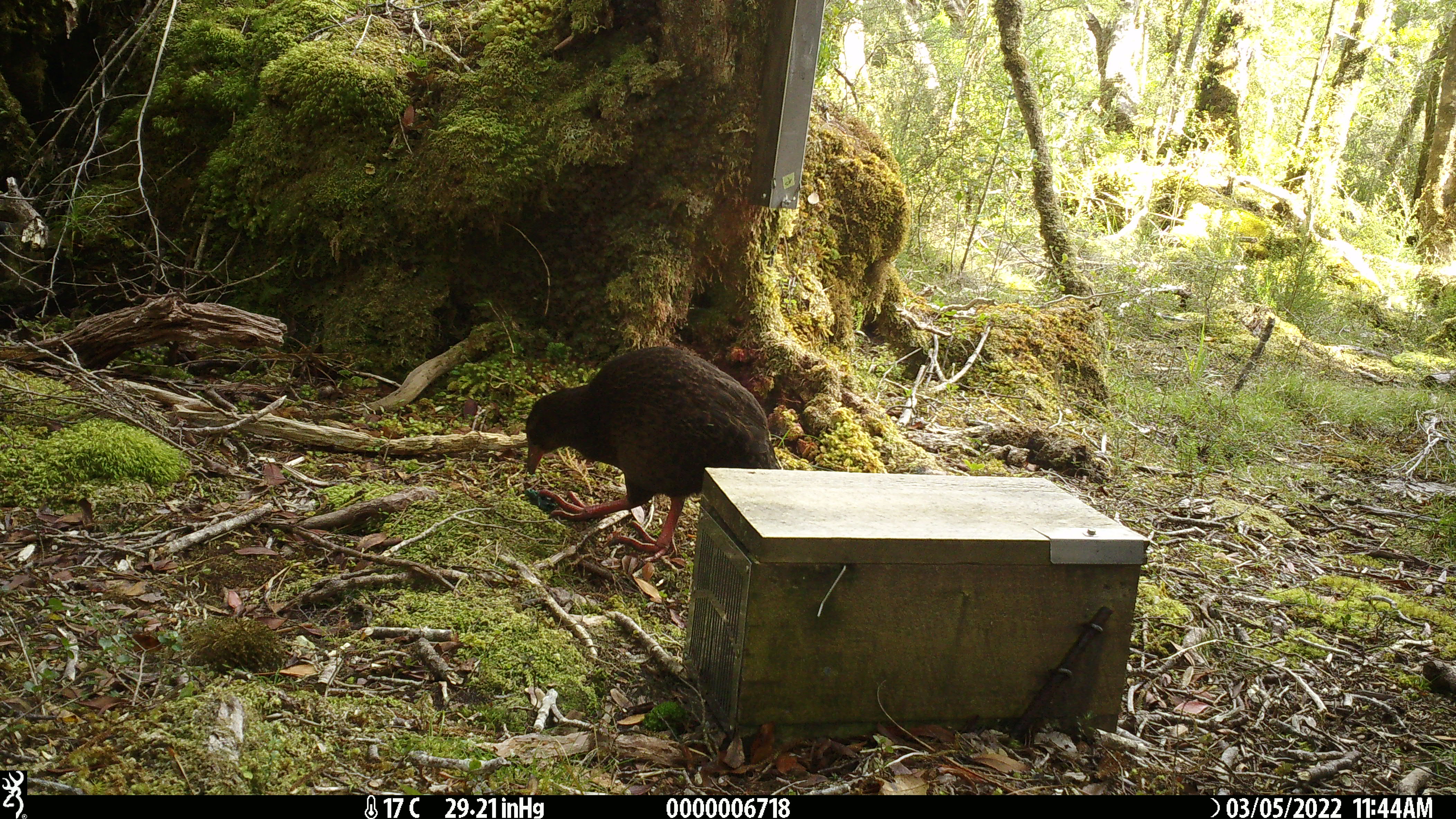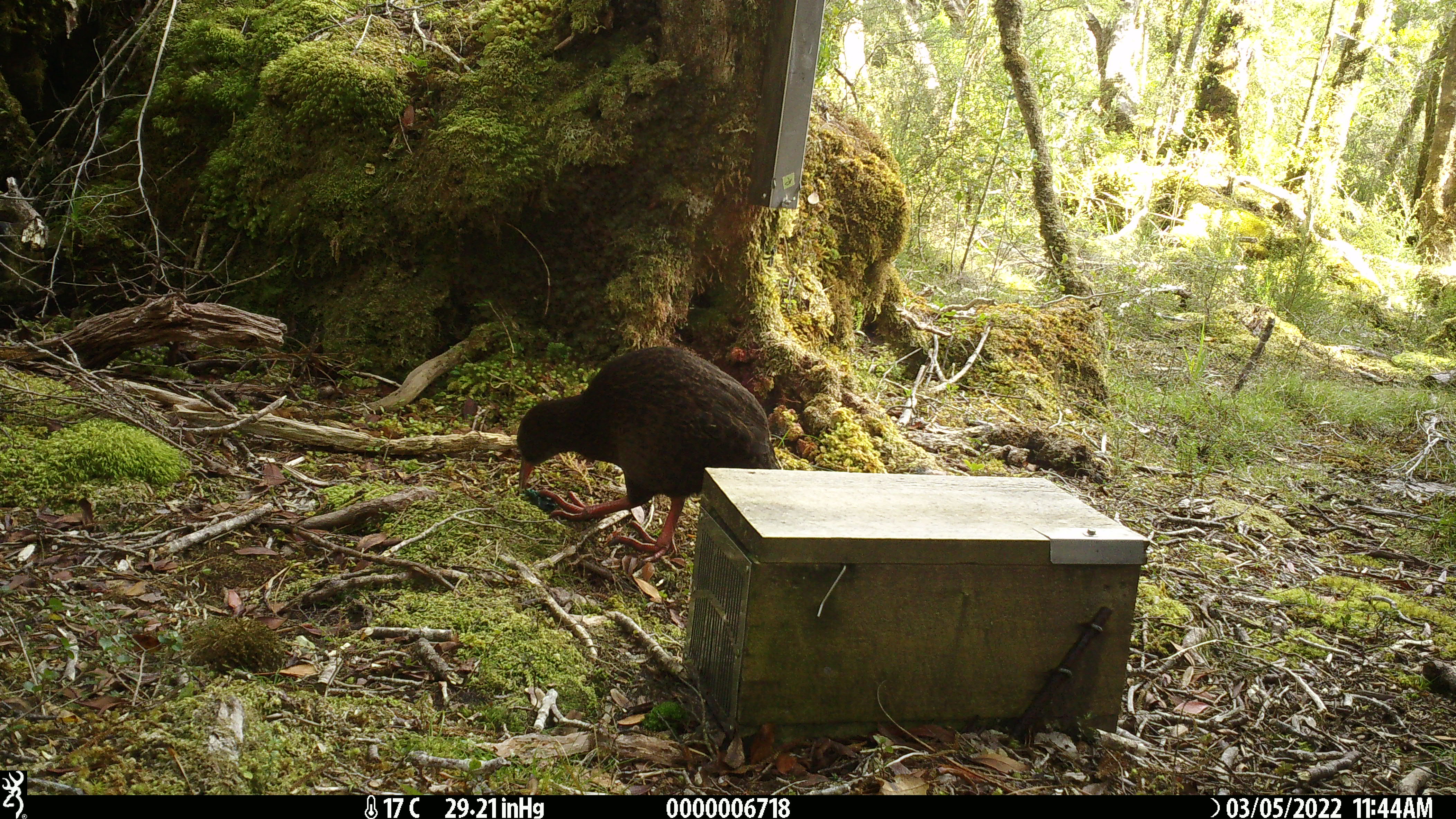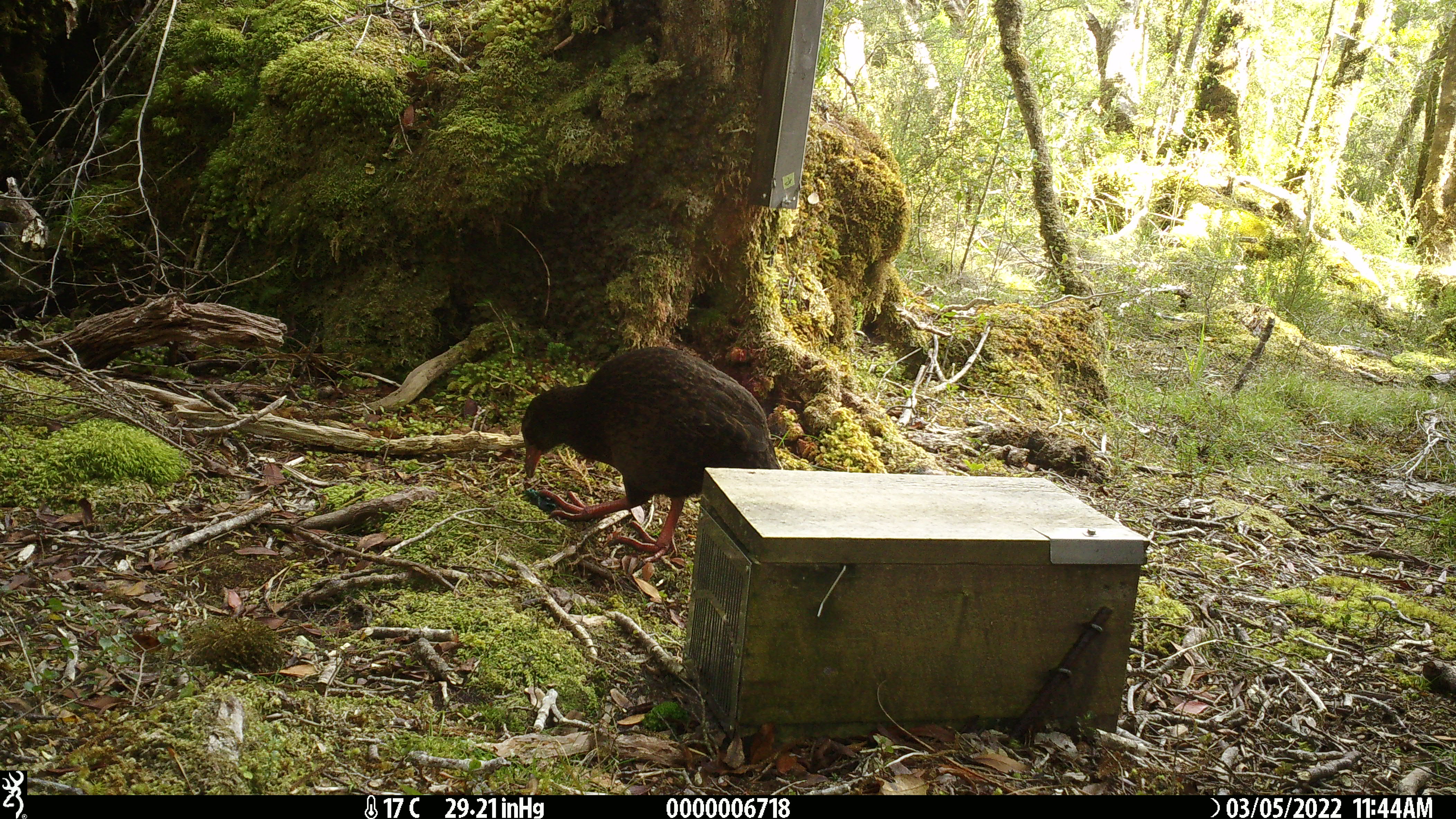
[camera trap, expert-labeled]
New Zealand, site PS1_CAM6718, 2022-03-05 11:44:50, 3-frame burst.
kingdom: Animalia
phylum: Chordata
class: Aves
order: Gruiformes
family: Rallidae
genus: Gallirallus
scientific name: Gallirallus australis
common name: weka